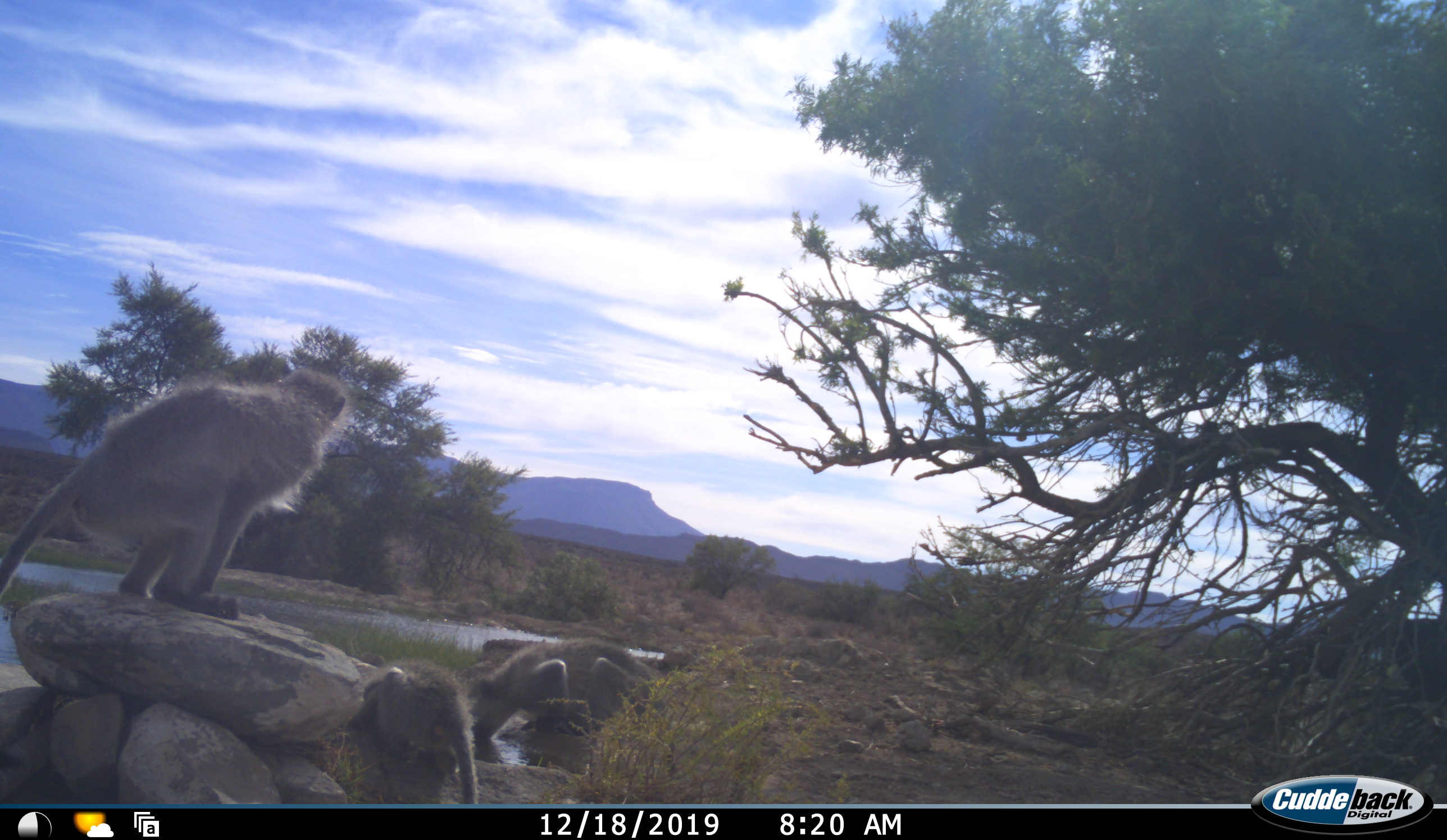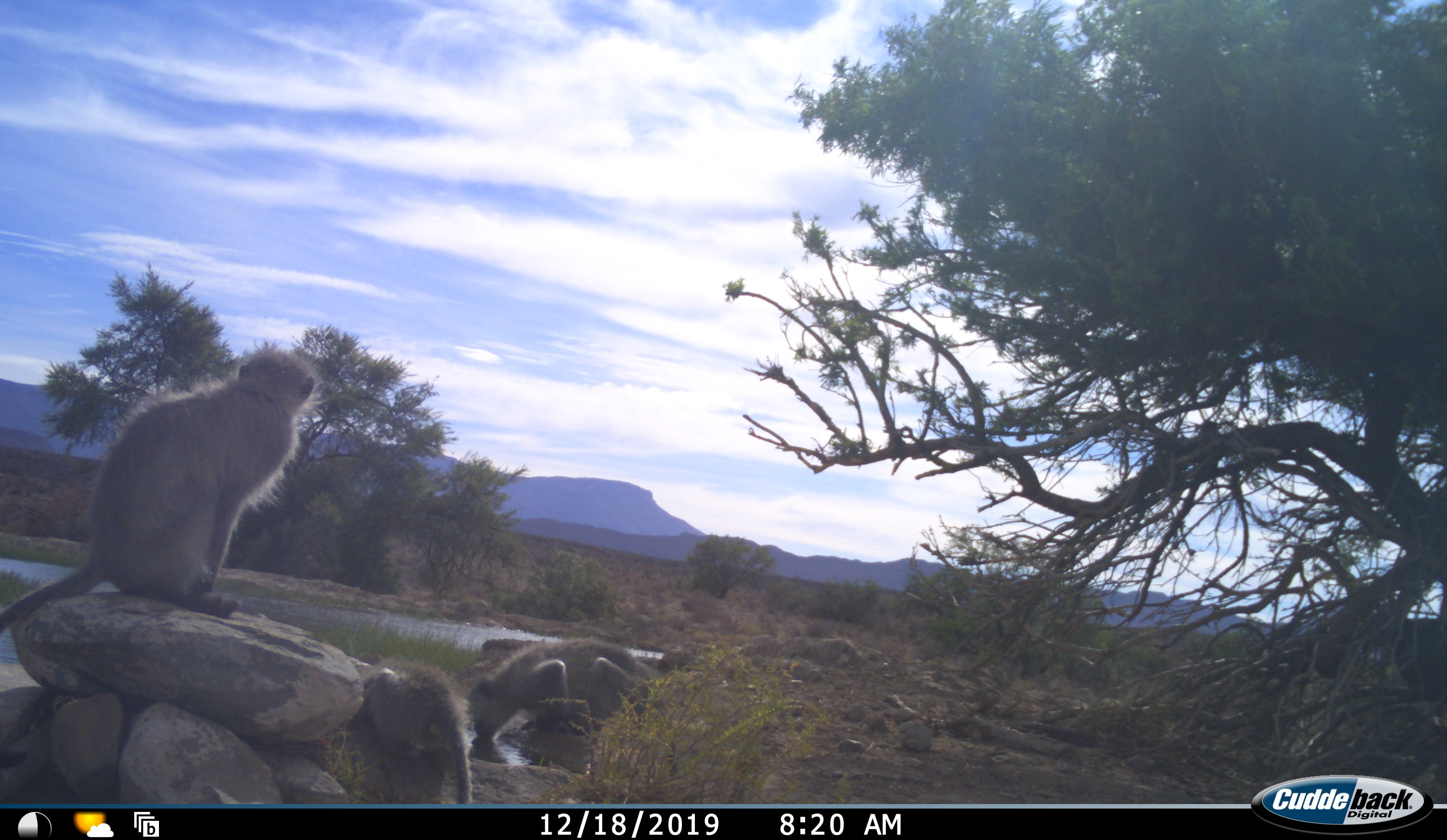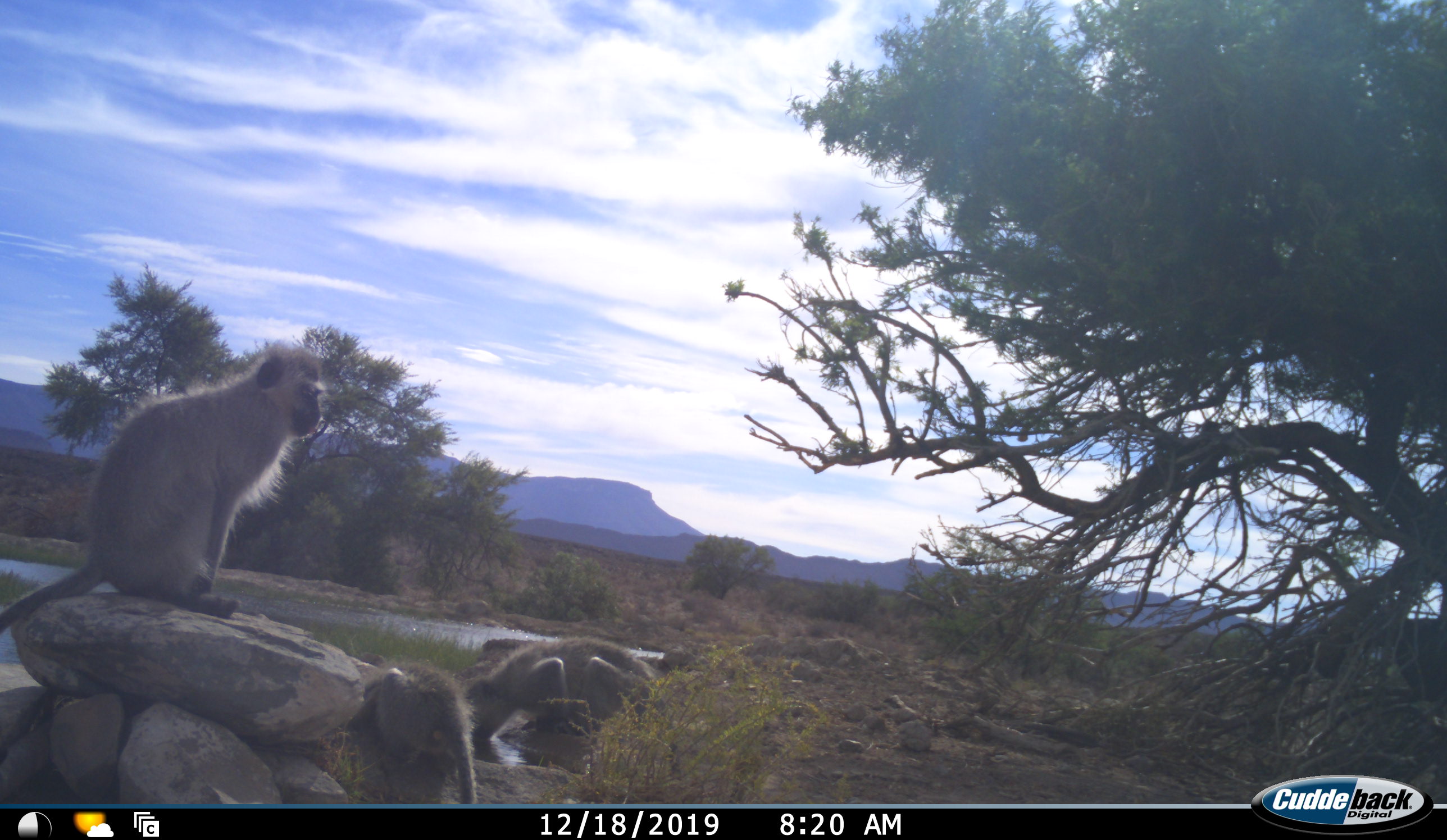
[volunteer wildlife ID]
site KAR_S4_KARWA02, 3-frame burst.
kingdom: Animalia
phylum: Chordata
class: Mammalia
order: Primates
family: Cercopithecidae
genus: Chlorocebus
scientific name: Chlorocebus pygerythrus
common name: vervet monkey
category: monkeyvervet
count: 3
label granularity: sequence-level